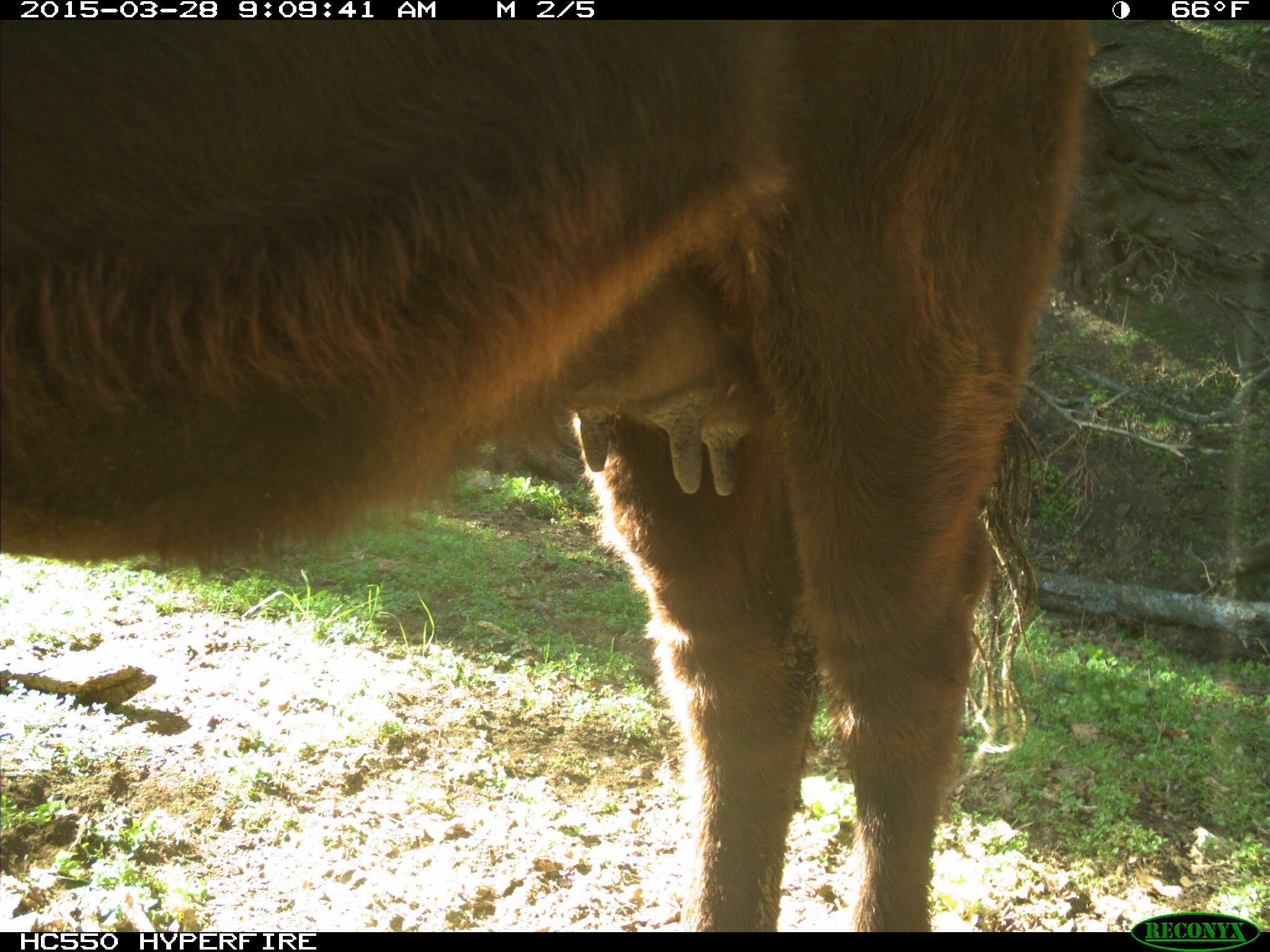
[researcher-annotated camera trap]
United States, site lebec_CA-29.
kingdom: Animalia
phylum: Chordata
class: Mammalia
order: Artiodactyla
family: Bovidae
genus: Bos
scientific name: Bos taurus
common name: domestic cow